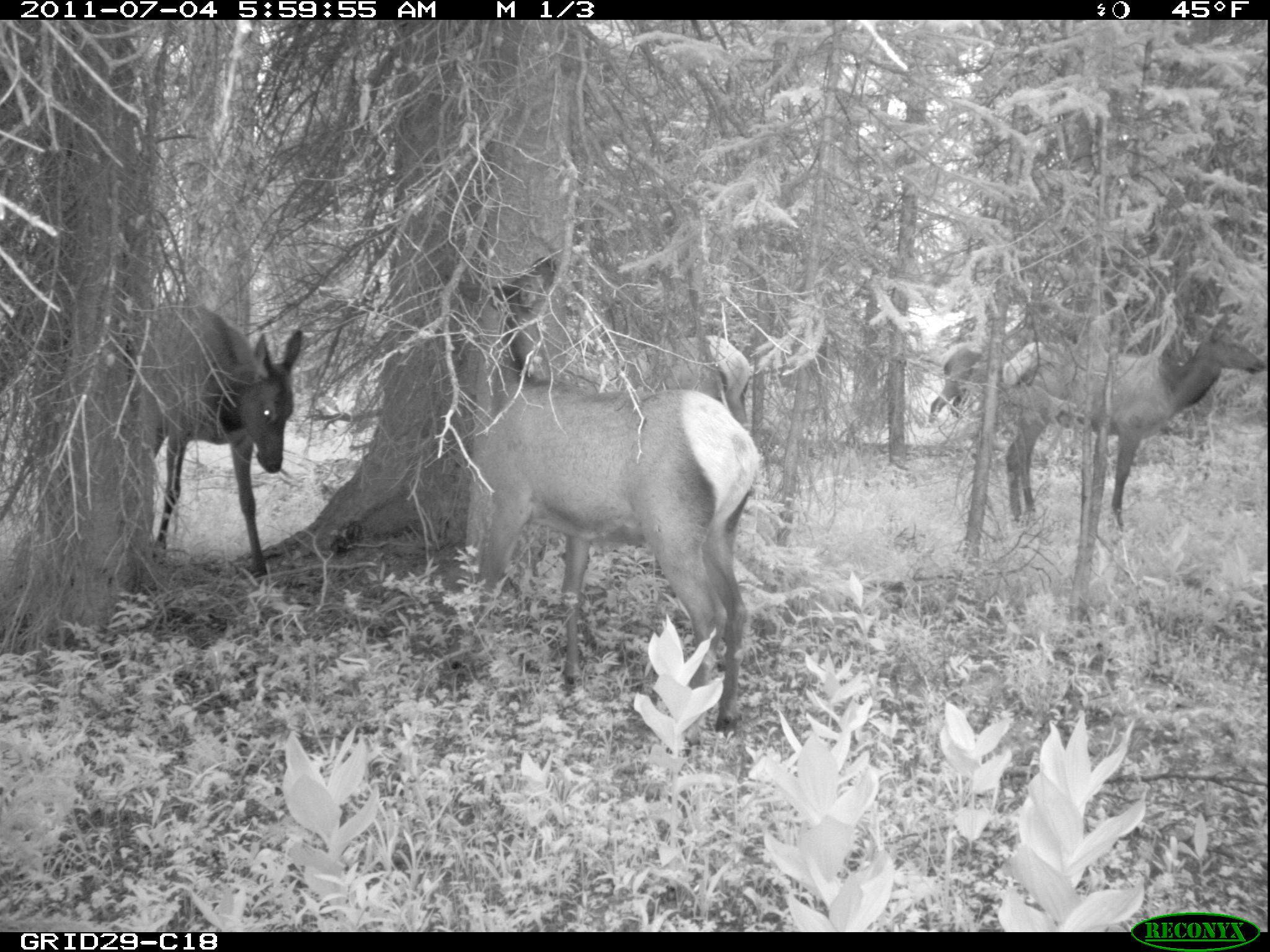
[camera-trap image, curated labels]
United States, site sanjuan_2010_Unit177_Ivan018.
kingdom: Animalia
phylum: Chordata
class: Mammalia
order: Artiodactyla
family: Cervidae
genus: Cervus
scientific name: Cervus elaphus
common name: red deer